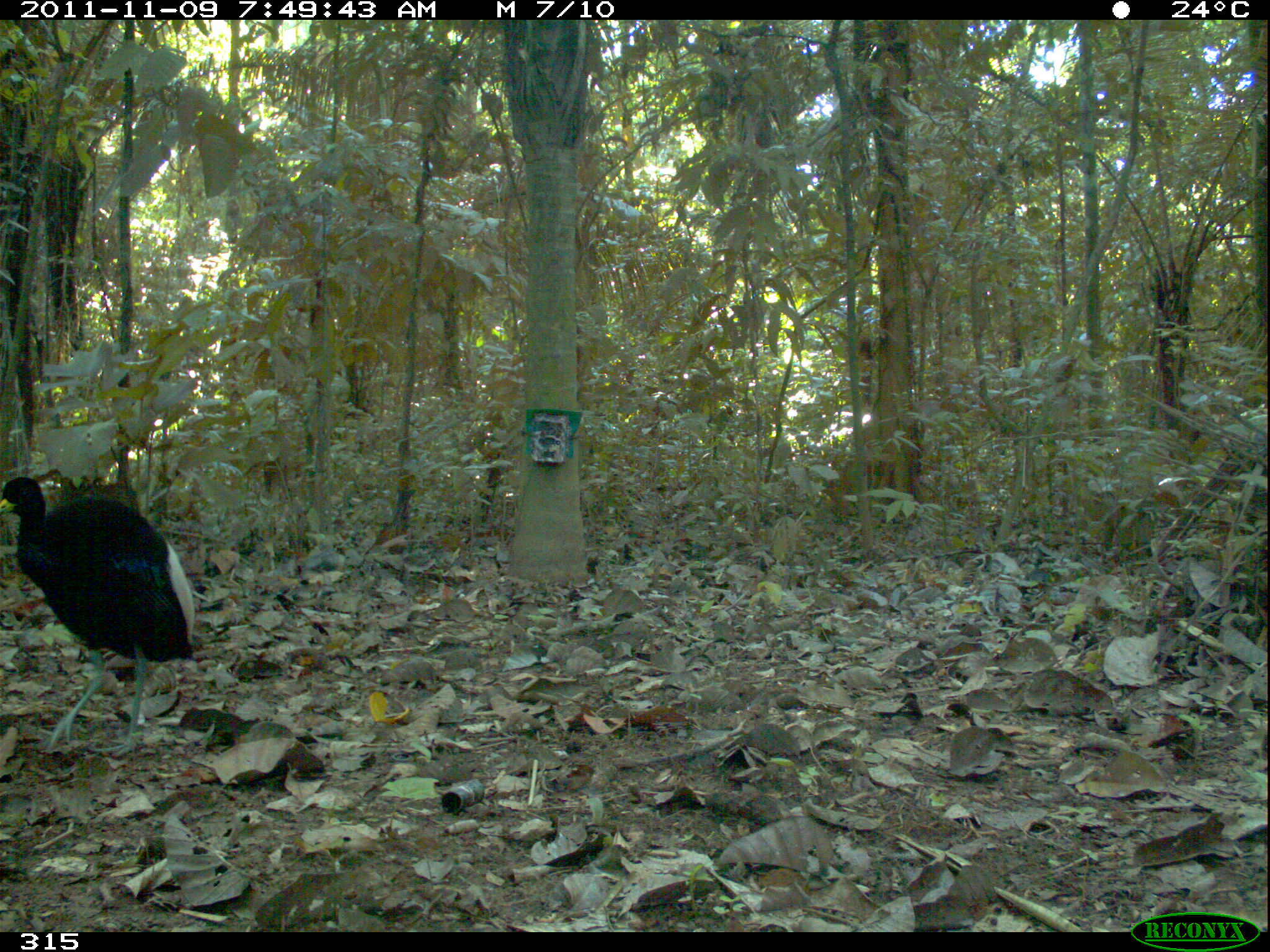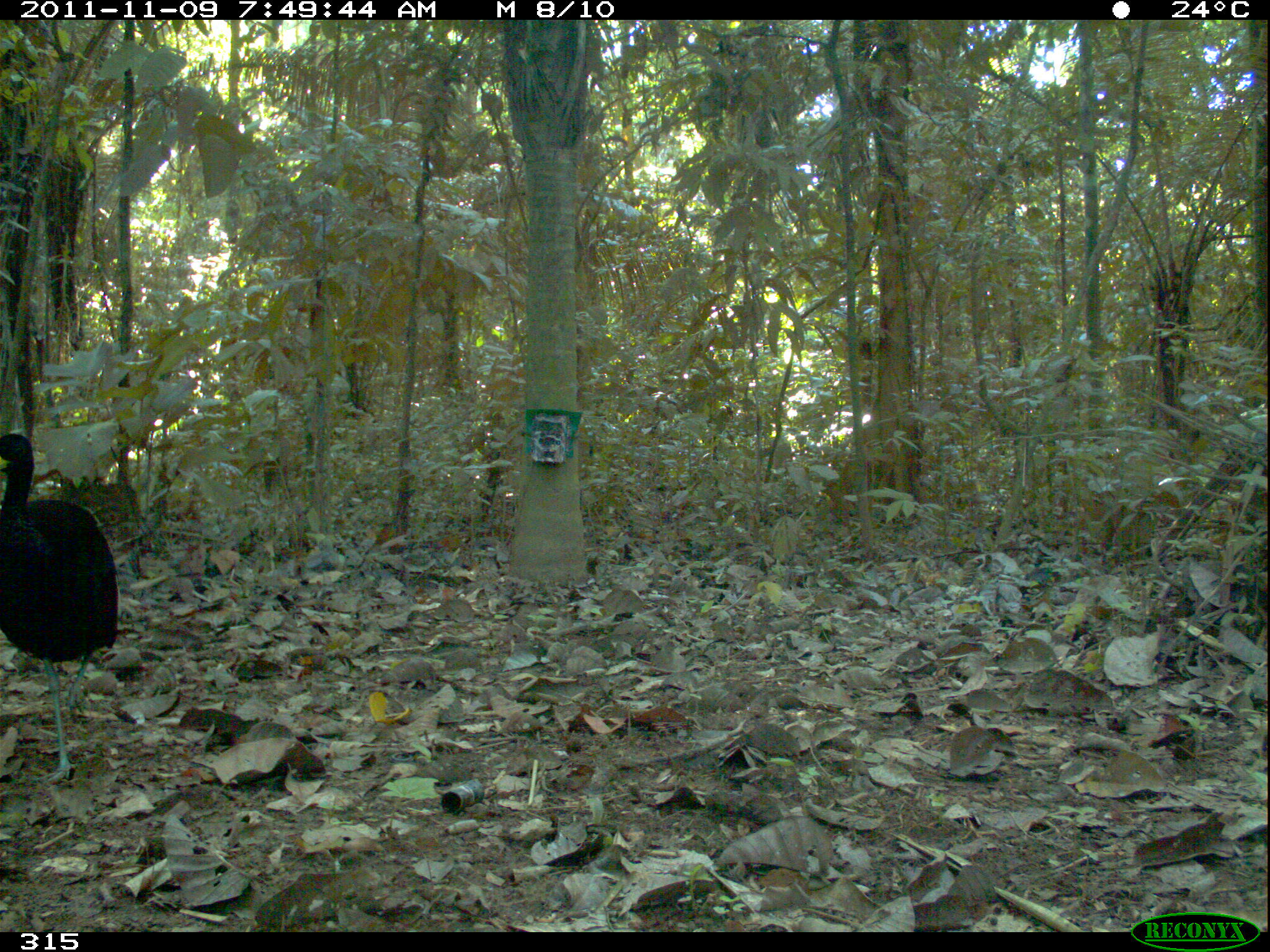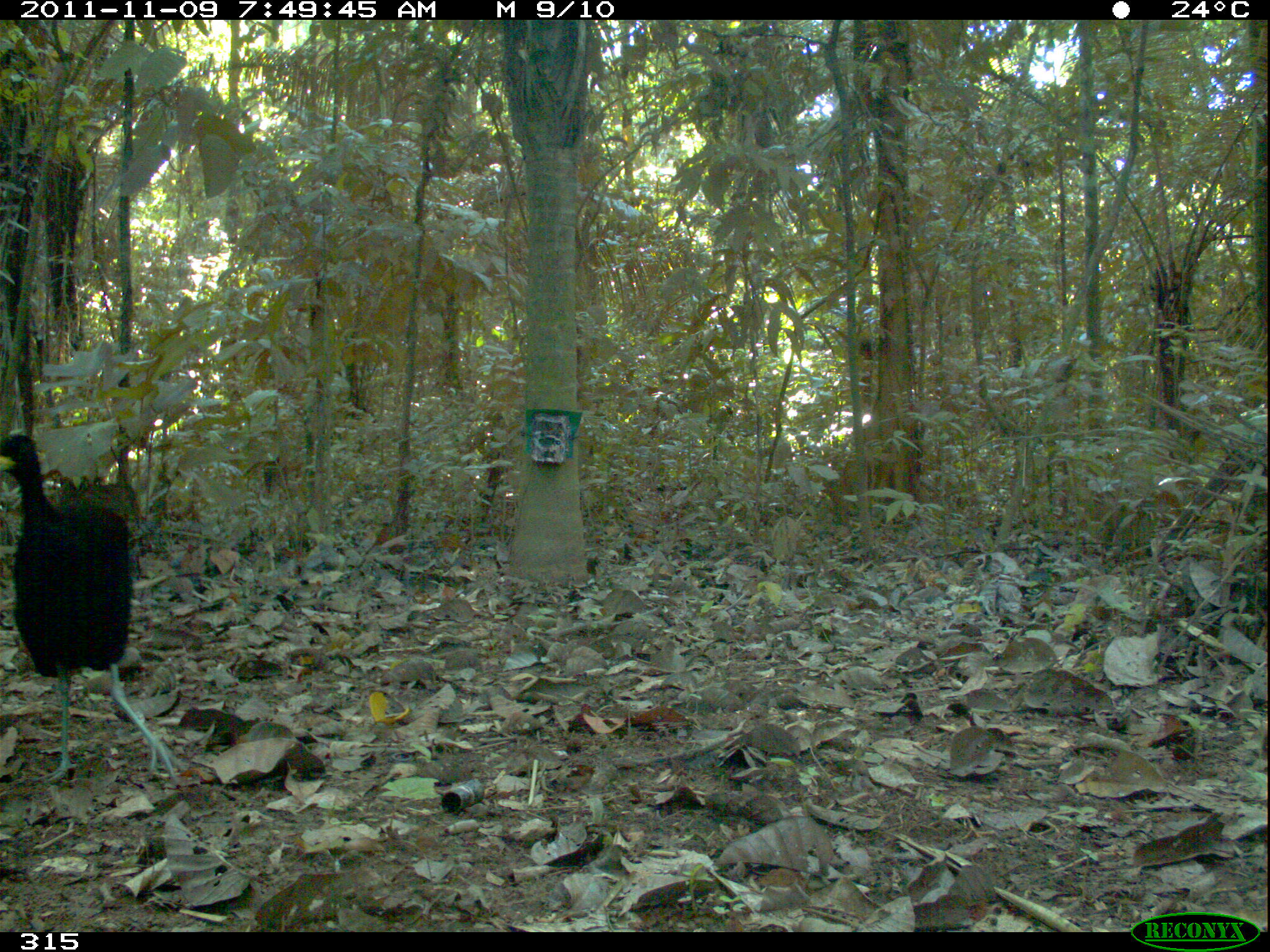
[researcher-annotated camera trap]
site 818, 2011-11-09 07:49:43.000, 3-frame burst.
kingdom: Animalia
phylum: Chordata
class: Aves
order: Gruiformes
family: Psophiidae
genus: Psophia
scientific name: Psophia leucoptera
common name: pale-winged trumpeter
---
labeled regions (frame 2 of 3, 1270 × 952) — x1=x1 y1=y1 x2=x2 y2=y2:
psophia leucoptera: x1=0 y1=434 x2=121 y2=785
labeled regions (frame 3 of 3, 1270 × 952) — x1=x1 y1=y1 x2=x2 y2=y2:
psophia leucoptera: x1=0 y1=426 x2=192 y2=781